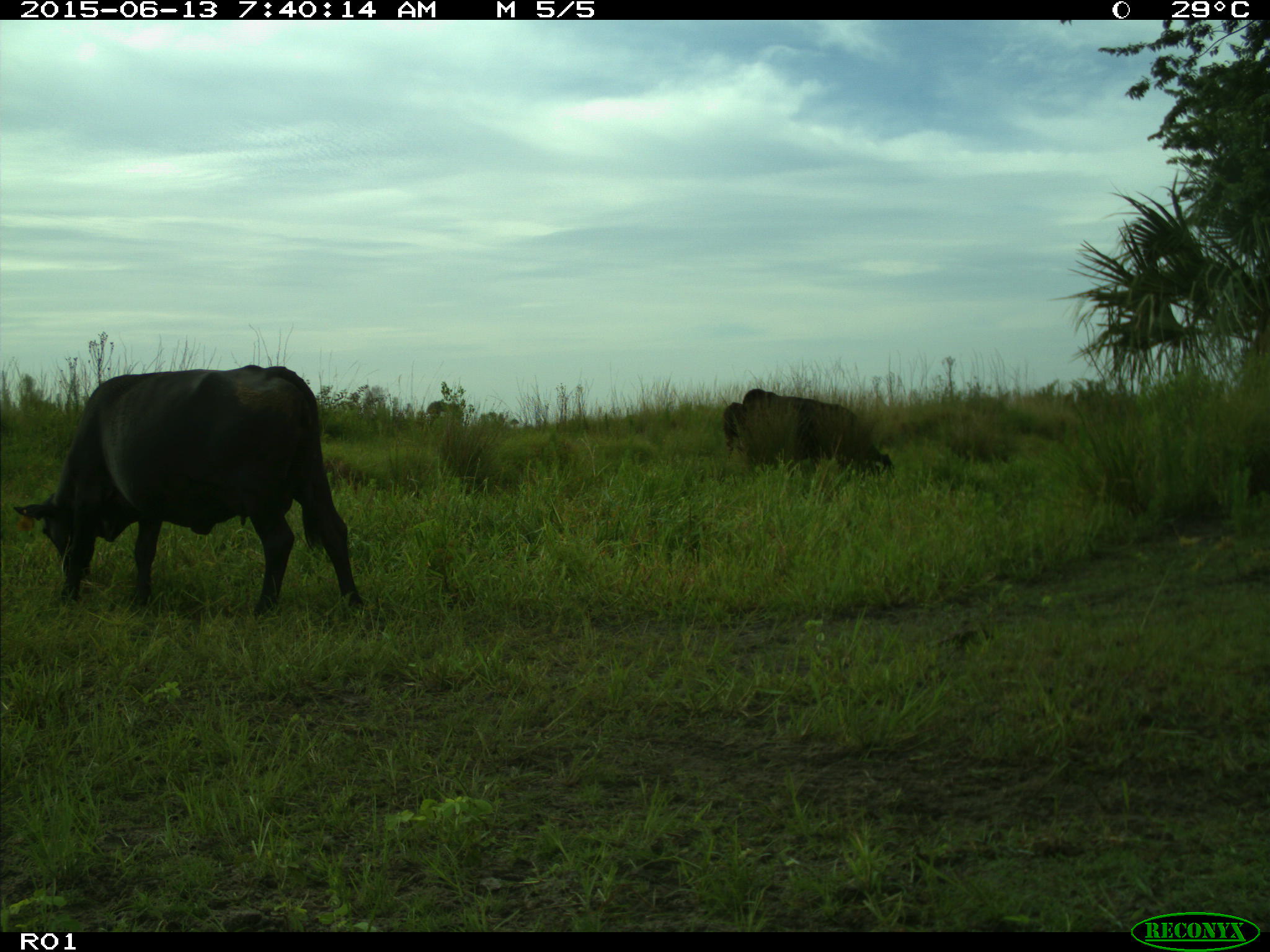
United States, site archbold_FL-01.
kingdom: Animalia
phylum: Chordata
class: Mammalia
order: Artiodactyla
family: Bovidae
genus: Bos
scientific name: Bos taurus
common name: domestic cow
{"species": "Bos taurus (domestic cow)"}